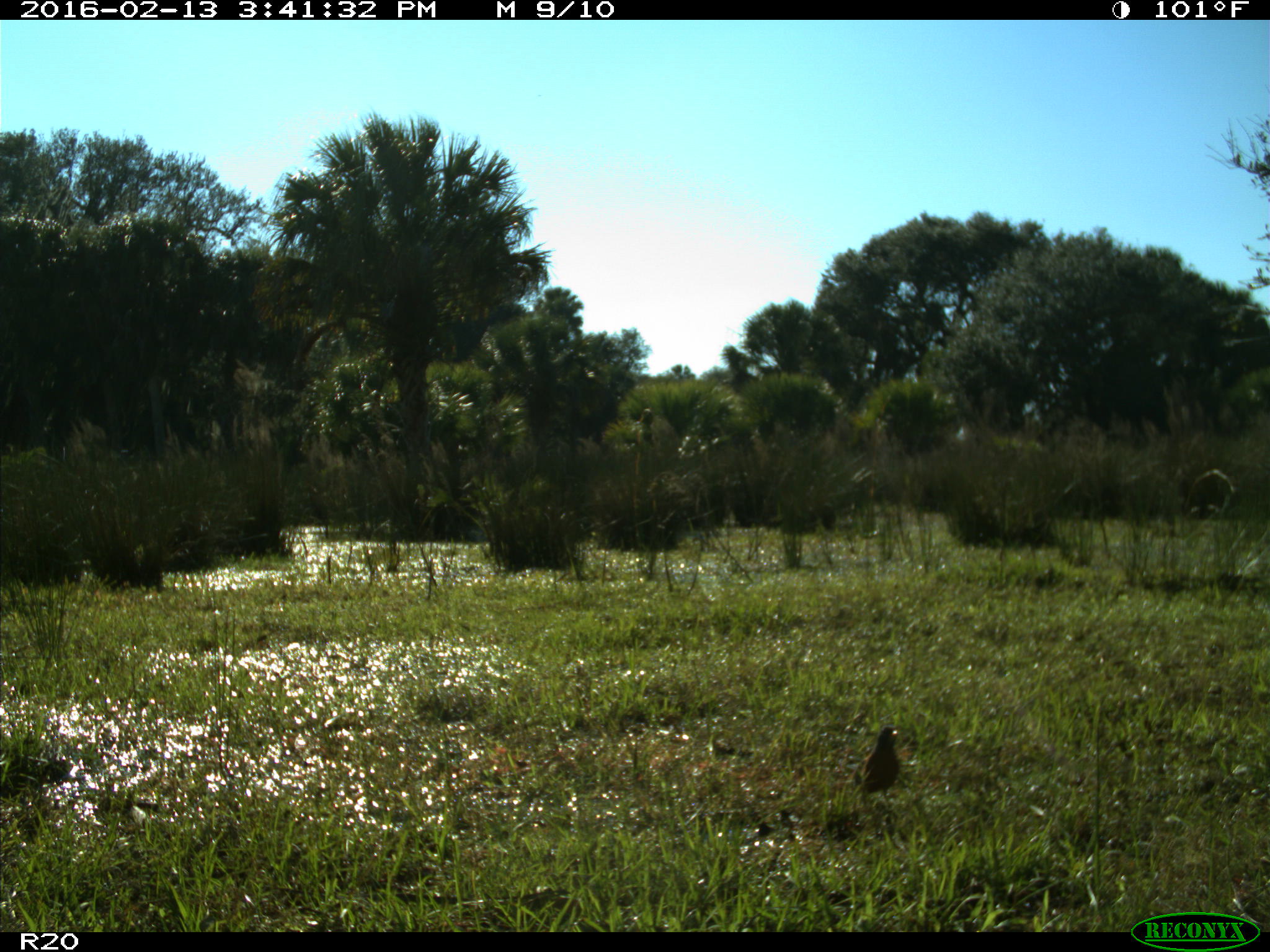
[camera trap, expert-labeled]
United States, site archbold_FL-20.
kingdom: Animalia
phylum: Chordata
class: Aves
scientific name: Aves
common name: birds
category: unidentified bird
Unidentified bird (birds) (Aves).